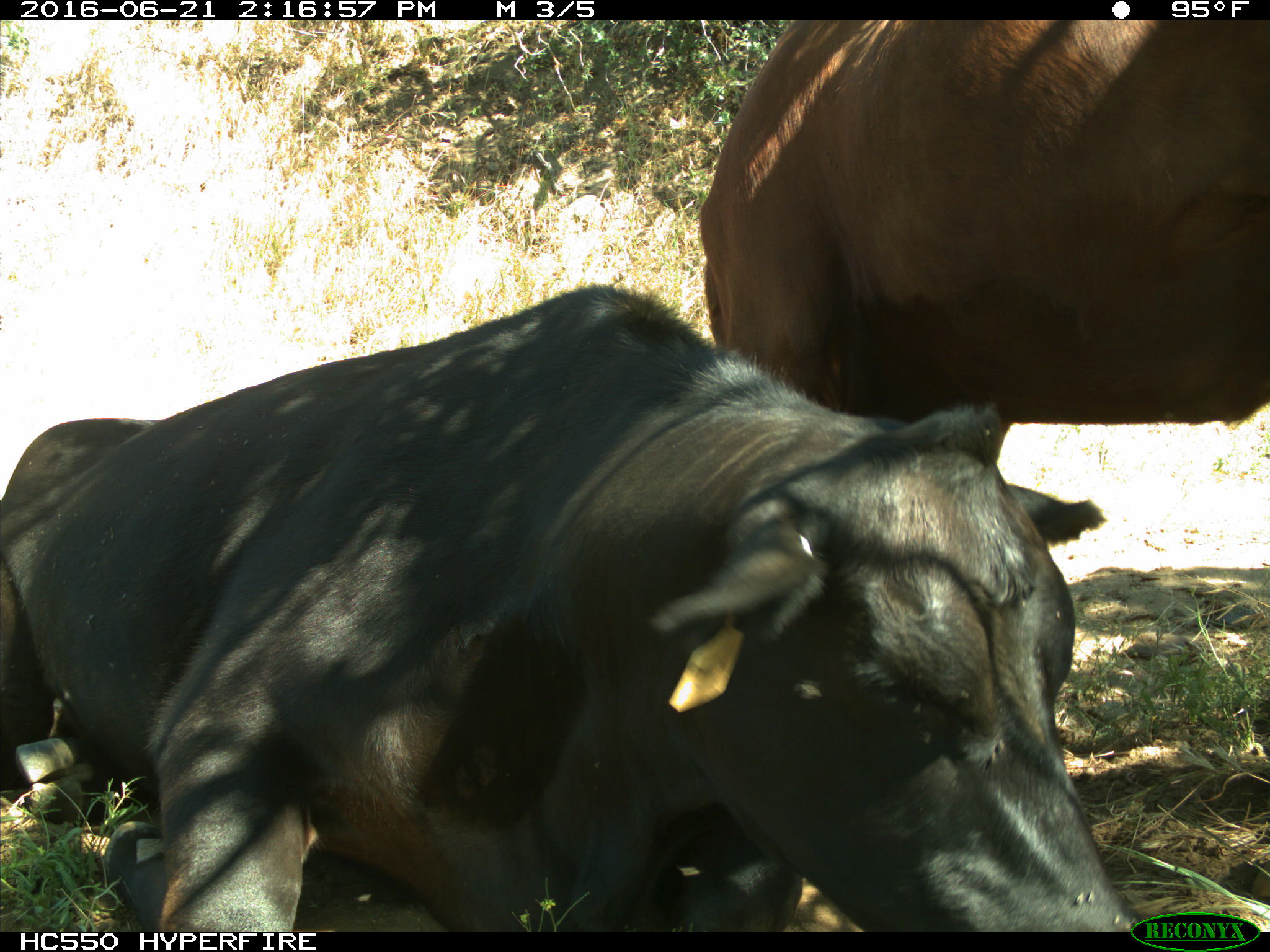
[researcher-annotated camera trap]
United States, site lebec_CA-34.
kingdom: Animalia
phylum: Chordata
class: Mammalia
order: Artiodactyla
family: Bovidae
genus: Bos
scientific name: Bos taurus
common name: domestic cow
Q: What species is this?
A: Bos taurus (domestic cow).